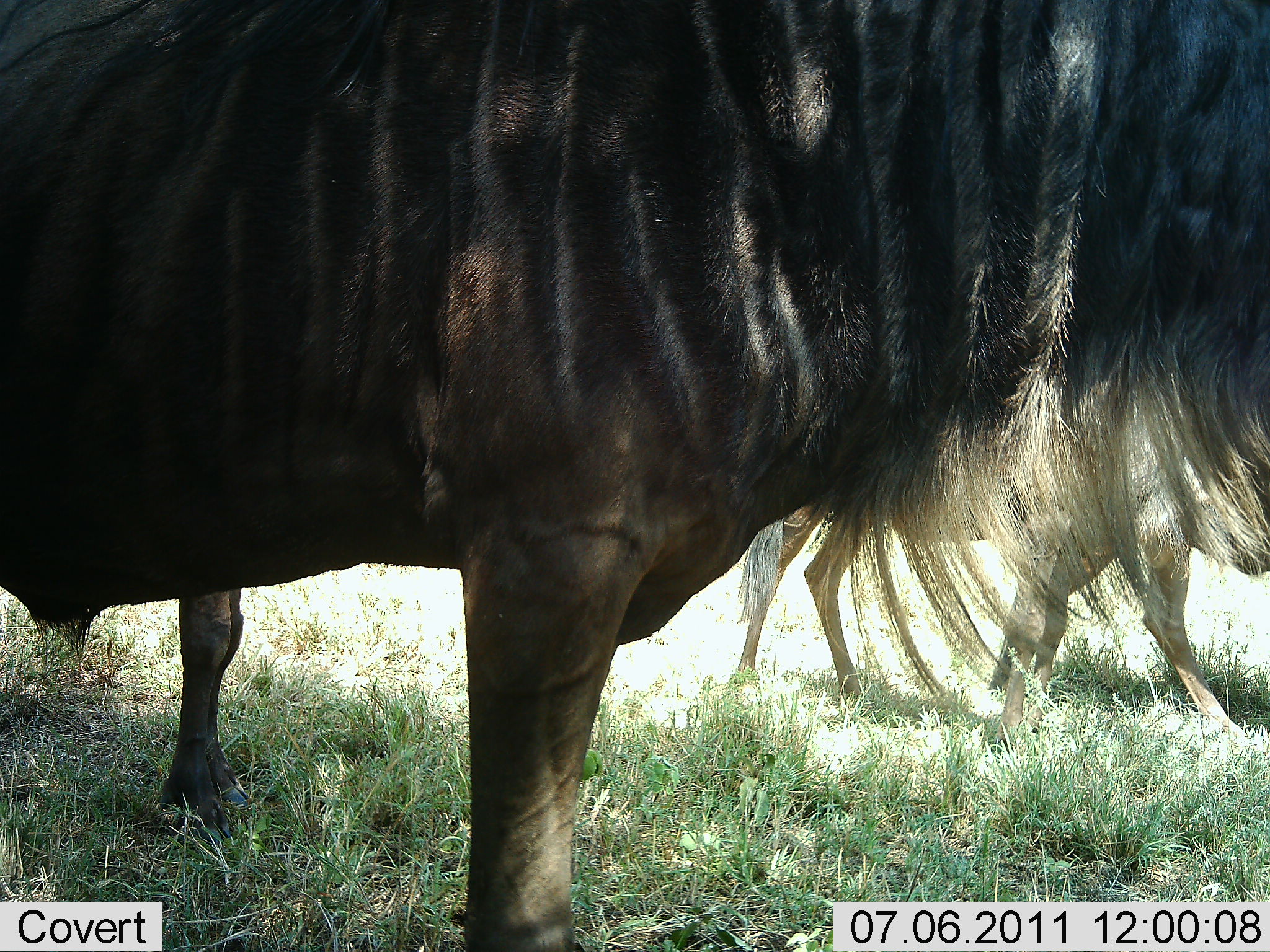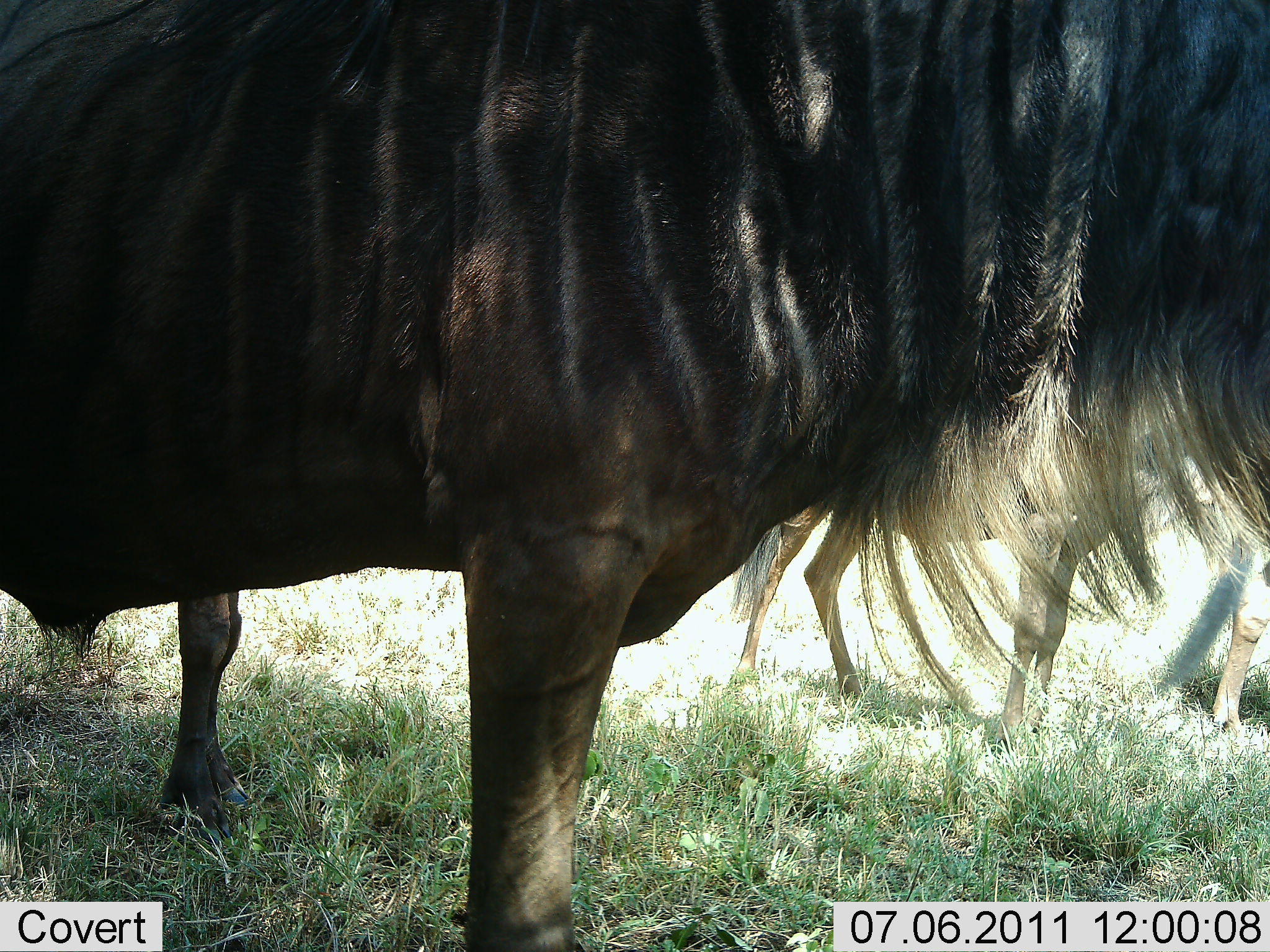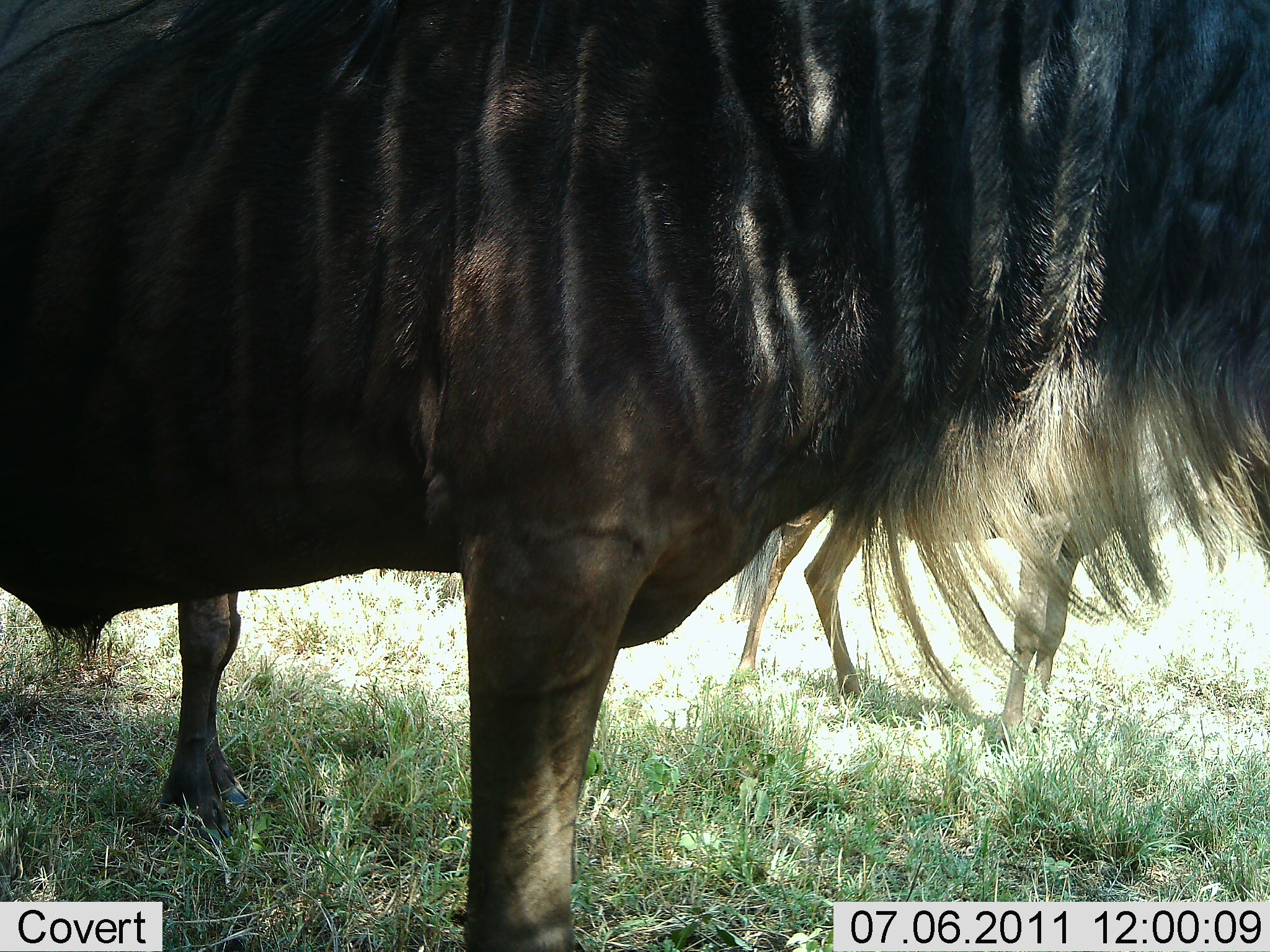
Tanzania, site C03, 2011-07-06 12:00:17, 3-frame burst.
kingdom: Animalia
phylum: Chordata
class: Mammalia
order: Artiodactyla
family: Bovidae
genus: Connochaetes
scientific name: Connochaetes taurinus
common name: blue wildebeest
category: wildebeest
Wildebeest (blue wildebeest) (Connochaetes taurinus), count 3. Behavior (volunteer vote fractions): standing 83%, resting 0%, moving 67%, interacting 0%. Young present (vote fraction): 0%. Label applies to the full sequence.